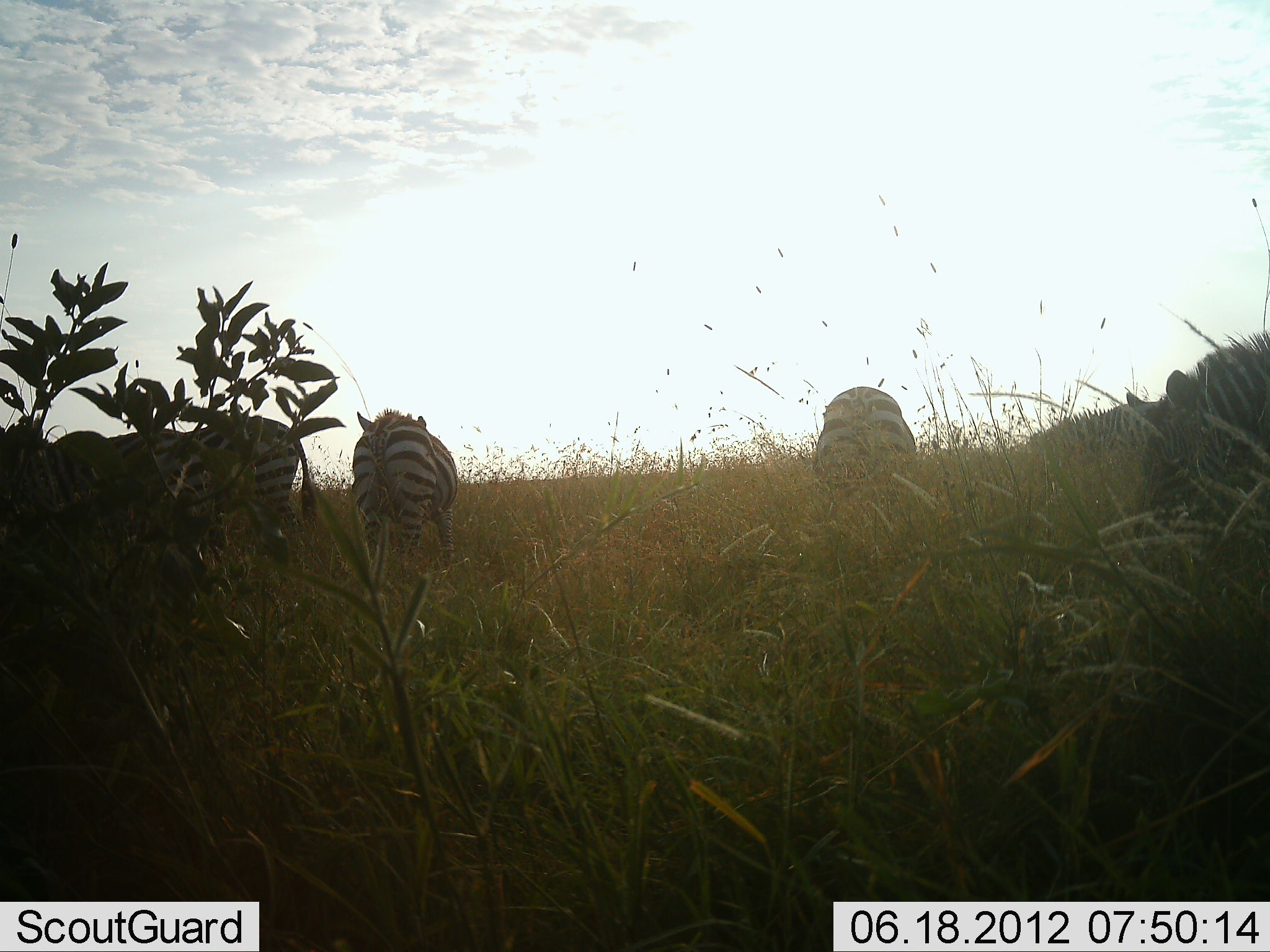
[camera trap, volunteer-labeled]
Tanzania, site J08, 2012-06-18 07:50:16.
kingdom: Animalia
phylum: Chordata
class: Mammalia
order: Perissodactyla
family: Equidae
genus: Equus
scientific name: Equus quagga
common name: plains zebra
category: zebra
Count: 5.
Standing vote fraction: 60%.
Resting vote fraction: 0%.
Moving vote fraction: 30%.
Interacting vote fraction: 0%.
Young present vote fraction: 0%.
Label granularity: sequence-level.